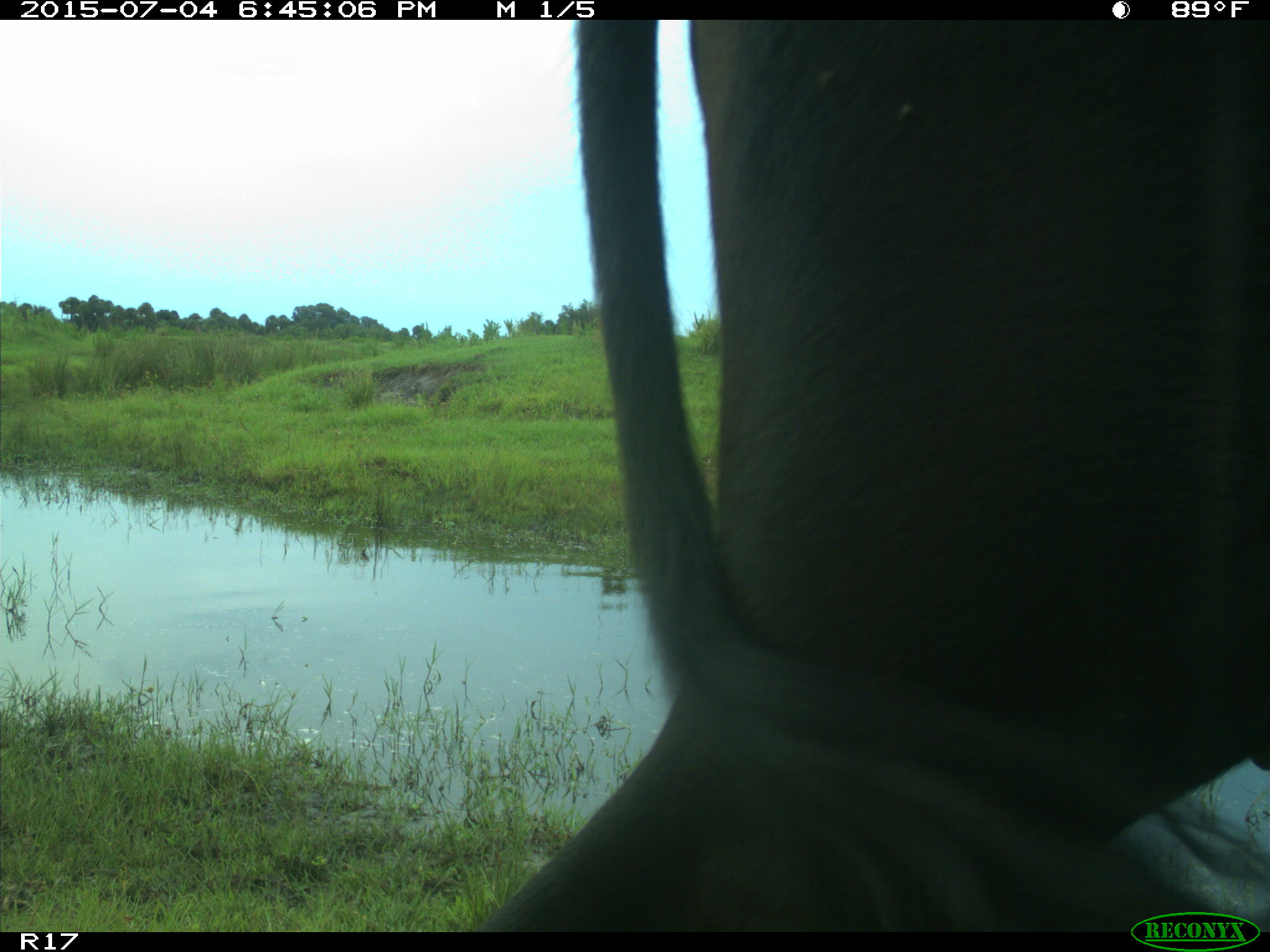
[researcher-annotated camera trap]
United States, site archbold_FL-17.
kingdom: Animalia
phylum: Chordata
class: Mammalia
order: Artiodactyla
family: Bovidae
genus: Bos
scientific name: Bos taurus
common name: domestic cow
Bos taurus (domestic cow).